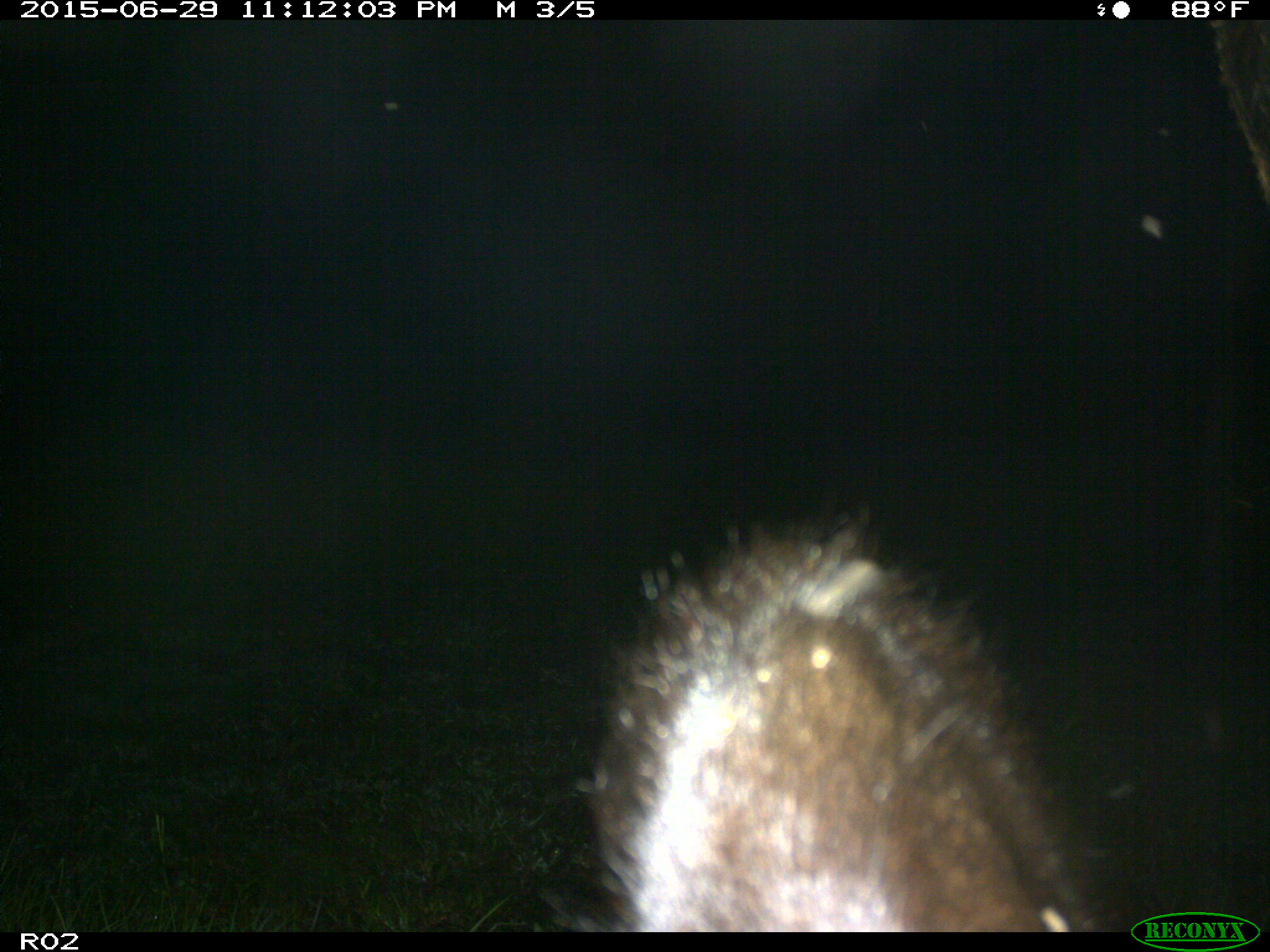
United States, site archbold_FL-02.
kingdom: Animalia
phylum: Chordata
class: Mammalia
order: Artiodactyla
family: Bovidae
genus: Bos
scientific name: Bos taurus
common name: domestic cow